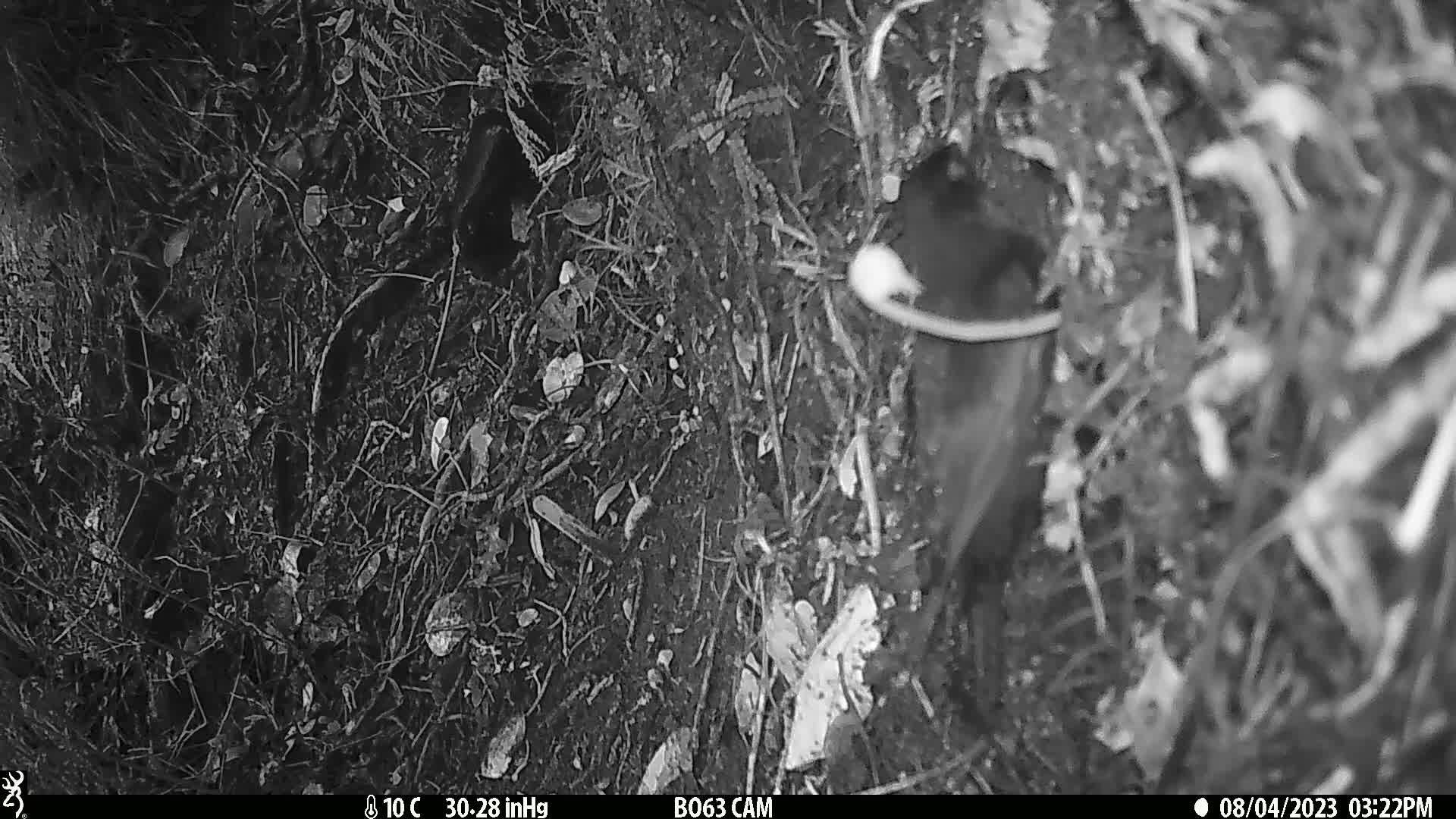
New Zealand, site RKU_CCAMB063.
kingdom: Animalia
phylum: Chordata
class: Aves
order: Passeriformes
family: Turdidae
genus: Turdus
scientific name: Turdus merula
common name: eurasian blackbird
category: blackbird